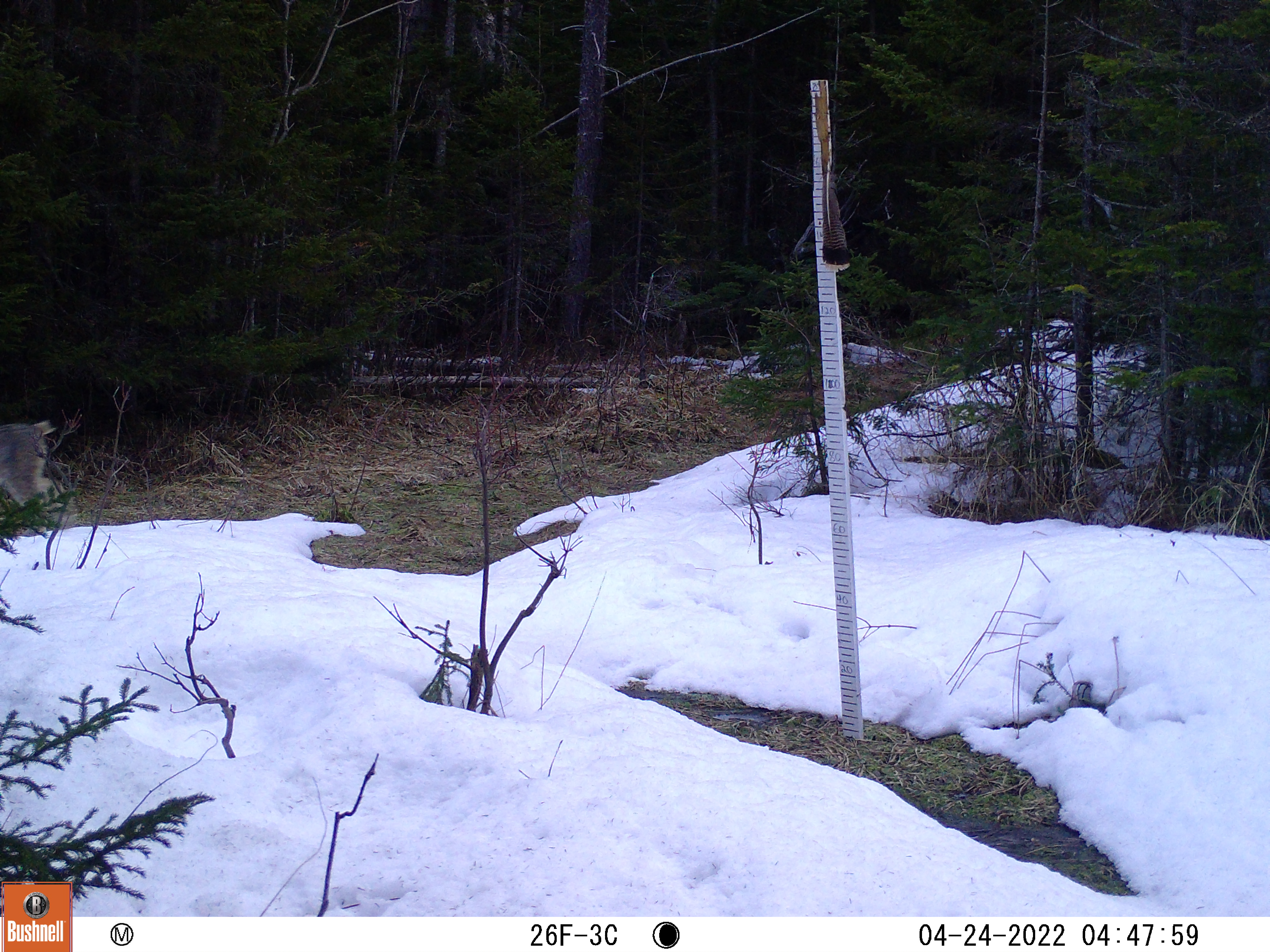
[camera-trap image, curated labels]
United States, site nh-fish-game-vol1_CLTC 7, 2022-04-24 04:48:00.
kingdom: Animalia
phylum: Chordata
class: Mammalia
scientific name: Mammalia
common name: mammal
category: mammal sp.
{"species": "mammal sp. (mammal) (Mammalia)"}